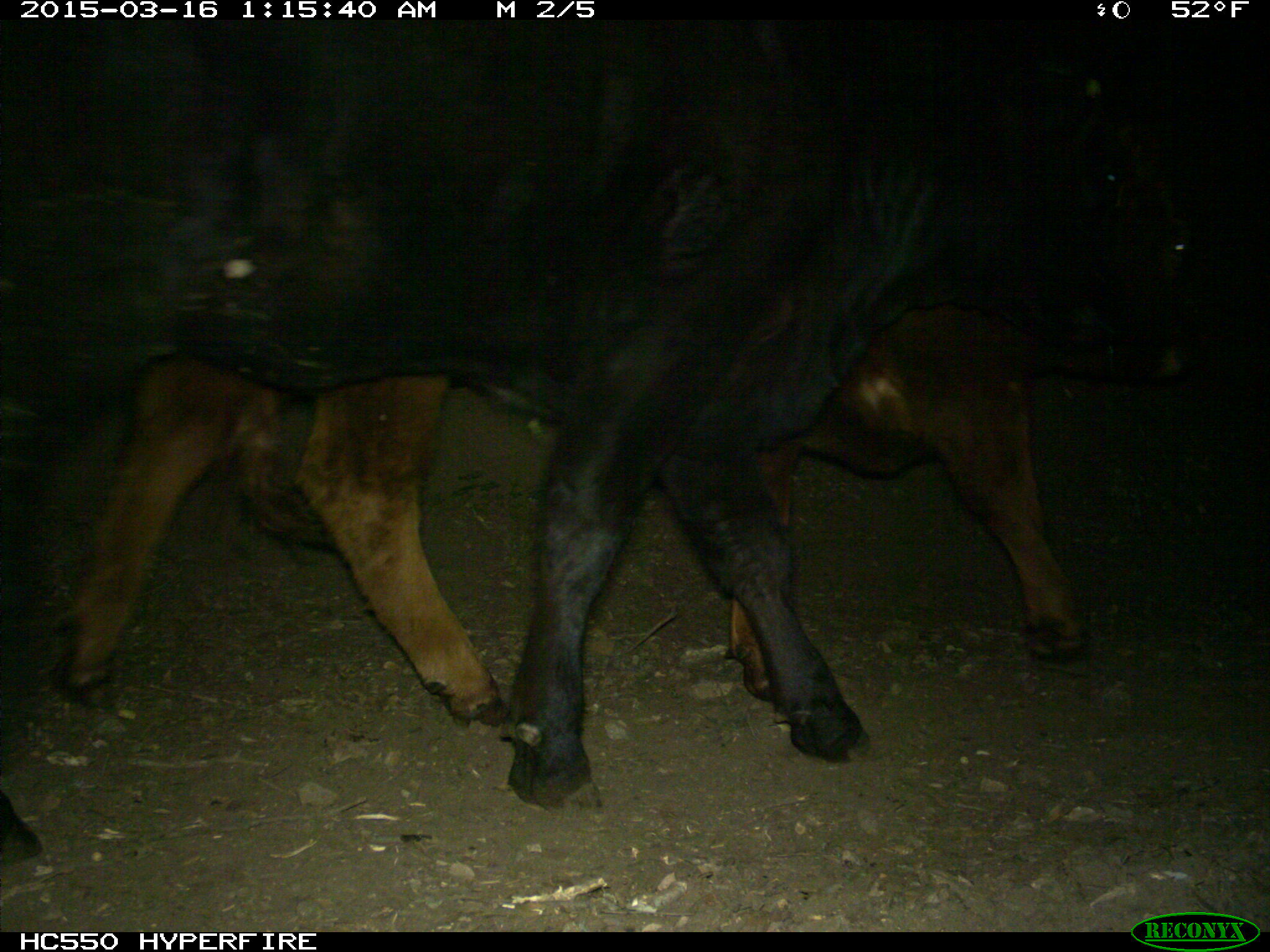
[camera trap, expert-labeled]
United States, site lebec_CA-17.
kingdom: Animalia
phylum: Chordata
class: Mammalia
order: Artiodactyla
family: Bovidae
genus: Bos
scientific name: Bos taurus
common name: domestic cow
Bos taurus (domestic cow).